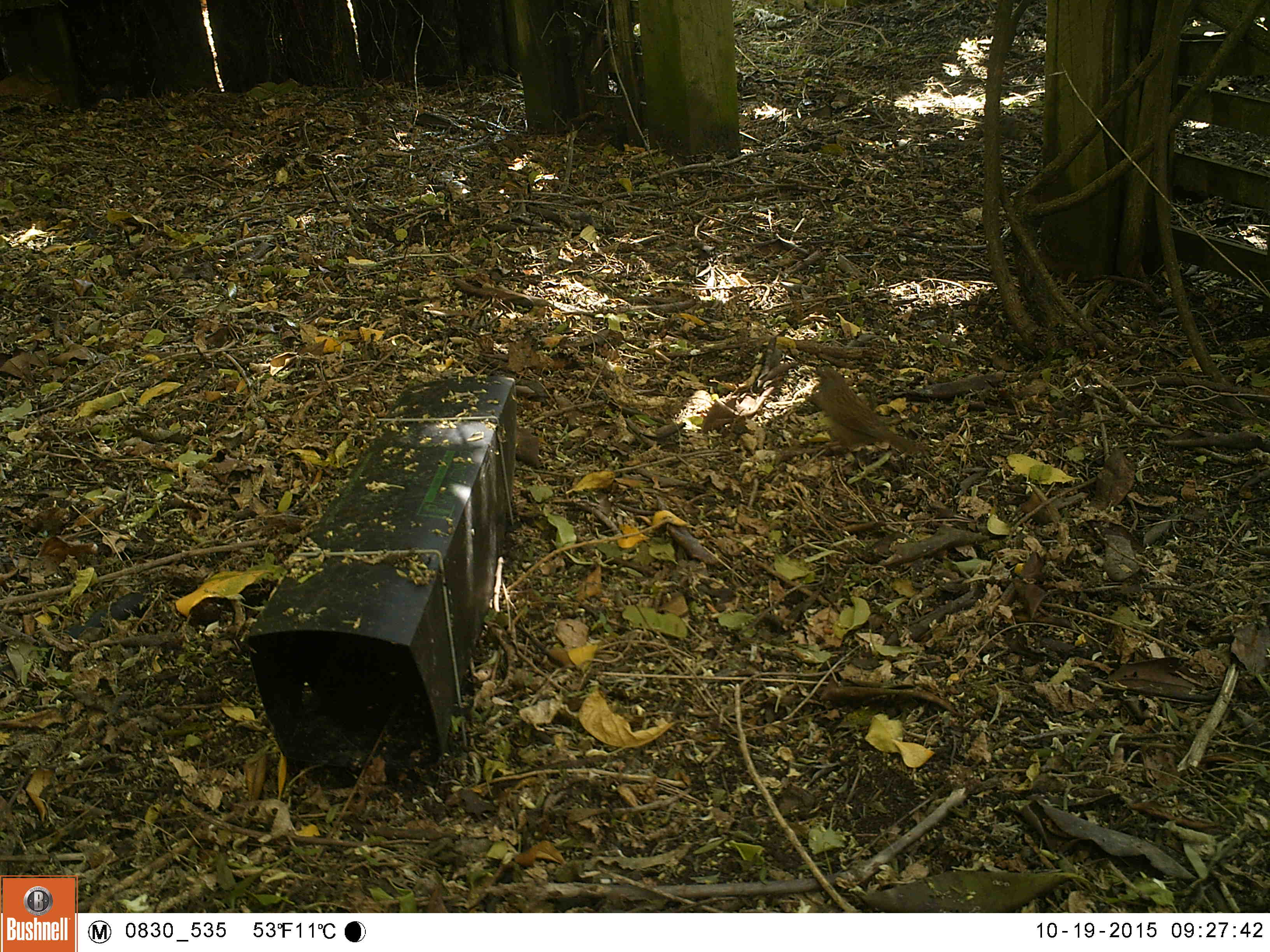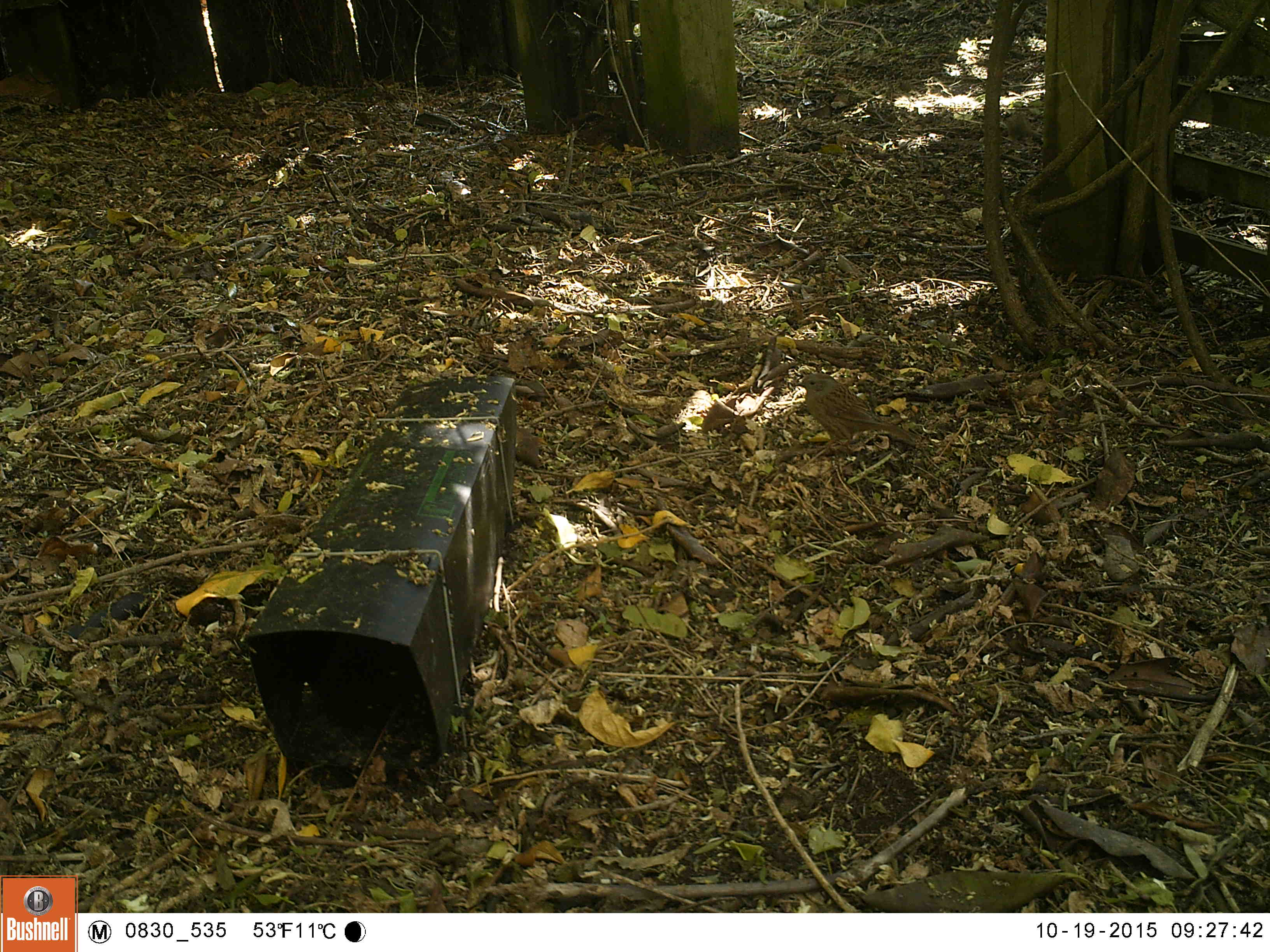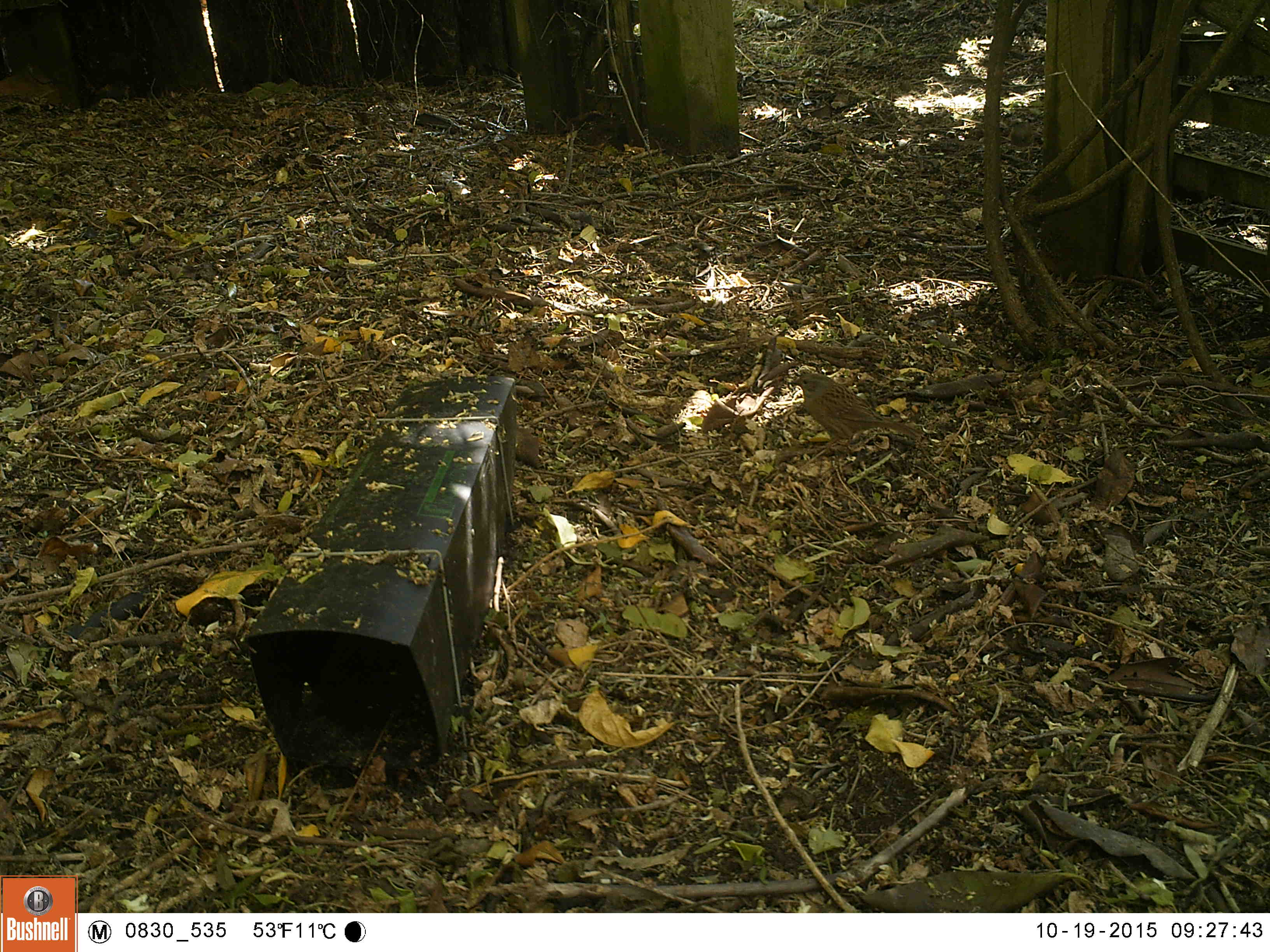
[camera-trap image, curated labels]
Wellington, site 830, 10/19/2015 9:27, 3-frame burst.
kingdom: Animalia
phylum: Chordata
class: Aves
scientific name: Aves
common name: bird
Bird (Aves).